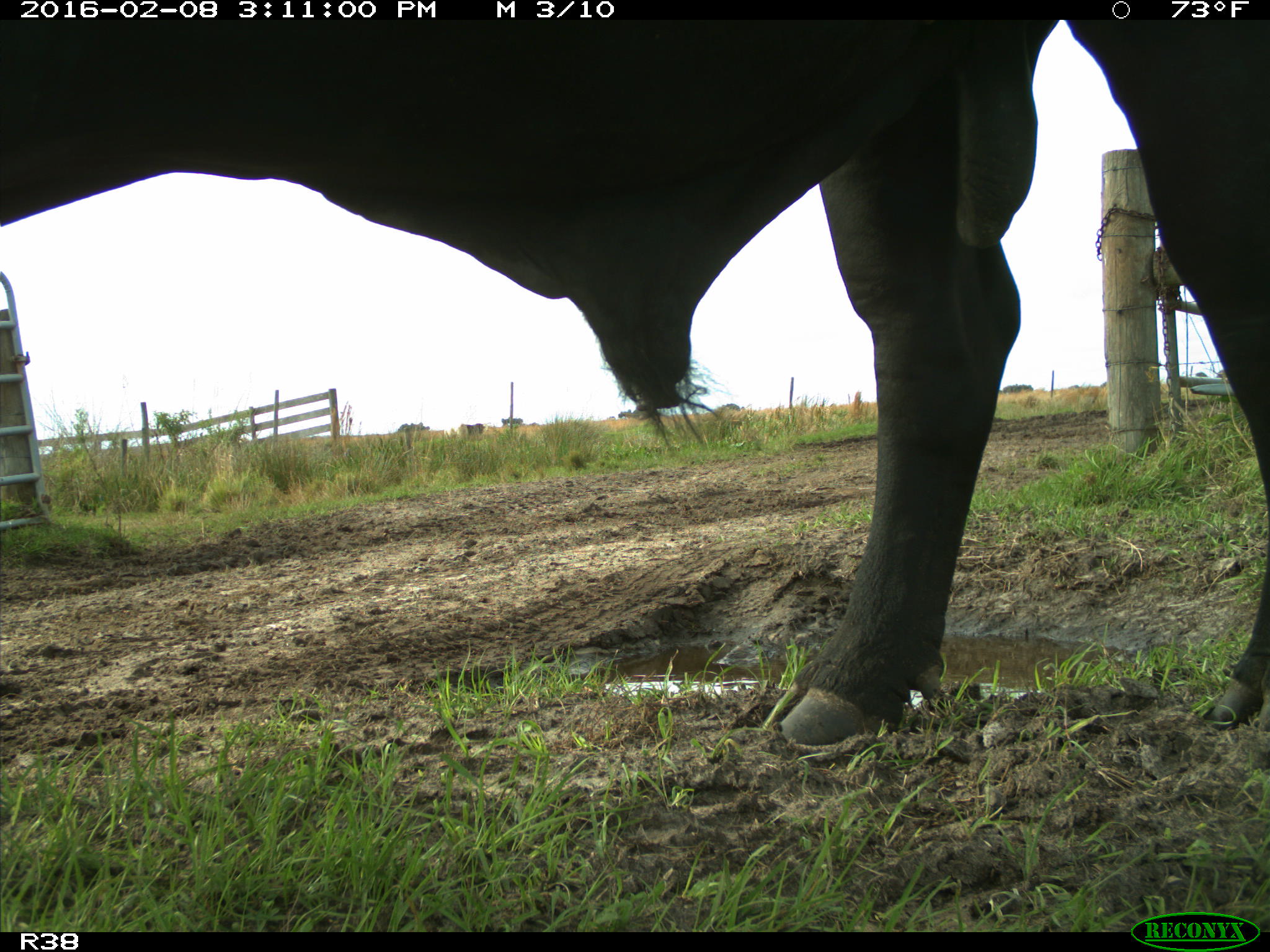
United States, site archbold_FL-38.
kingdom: Animalia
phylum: Chordata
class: Mammalia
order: Artiodactyla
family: Bovidae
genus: Bos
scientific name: Bos taurus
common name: domestic cow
Bos taurus (domestic cow).